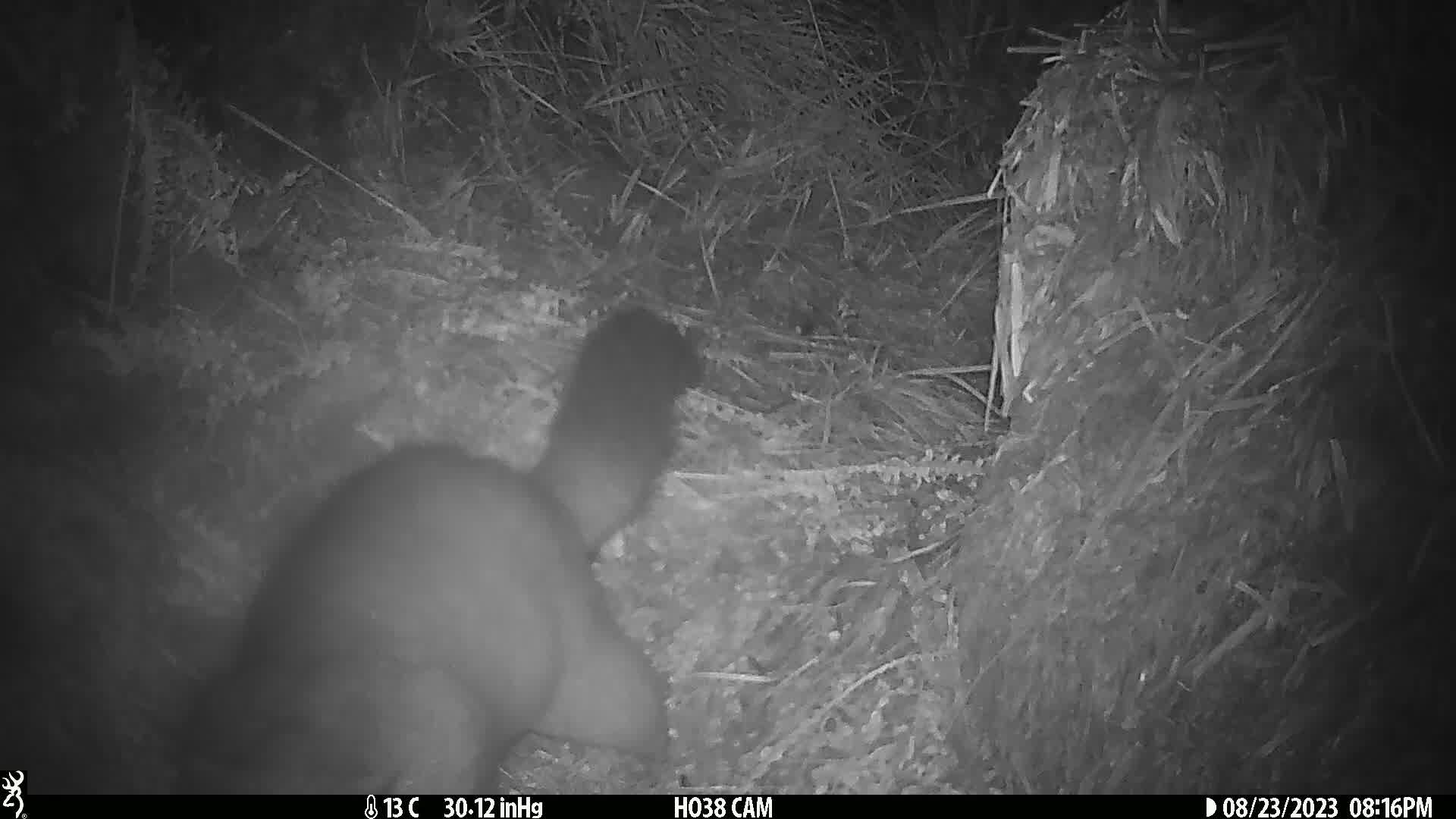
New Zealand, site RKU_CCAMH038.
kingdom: Animalia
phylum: Chordata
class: Mammalia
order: Diprotodontia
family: Phalangeridae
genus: Trichosurus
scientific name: Trichosurus vulpecula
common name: common brushtail possum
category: possum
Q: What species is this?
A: Possum (common brushtail possum) (Trichosurus vulpecula).